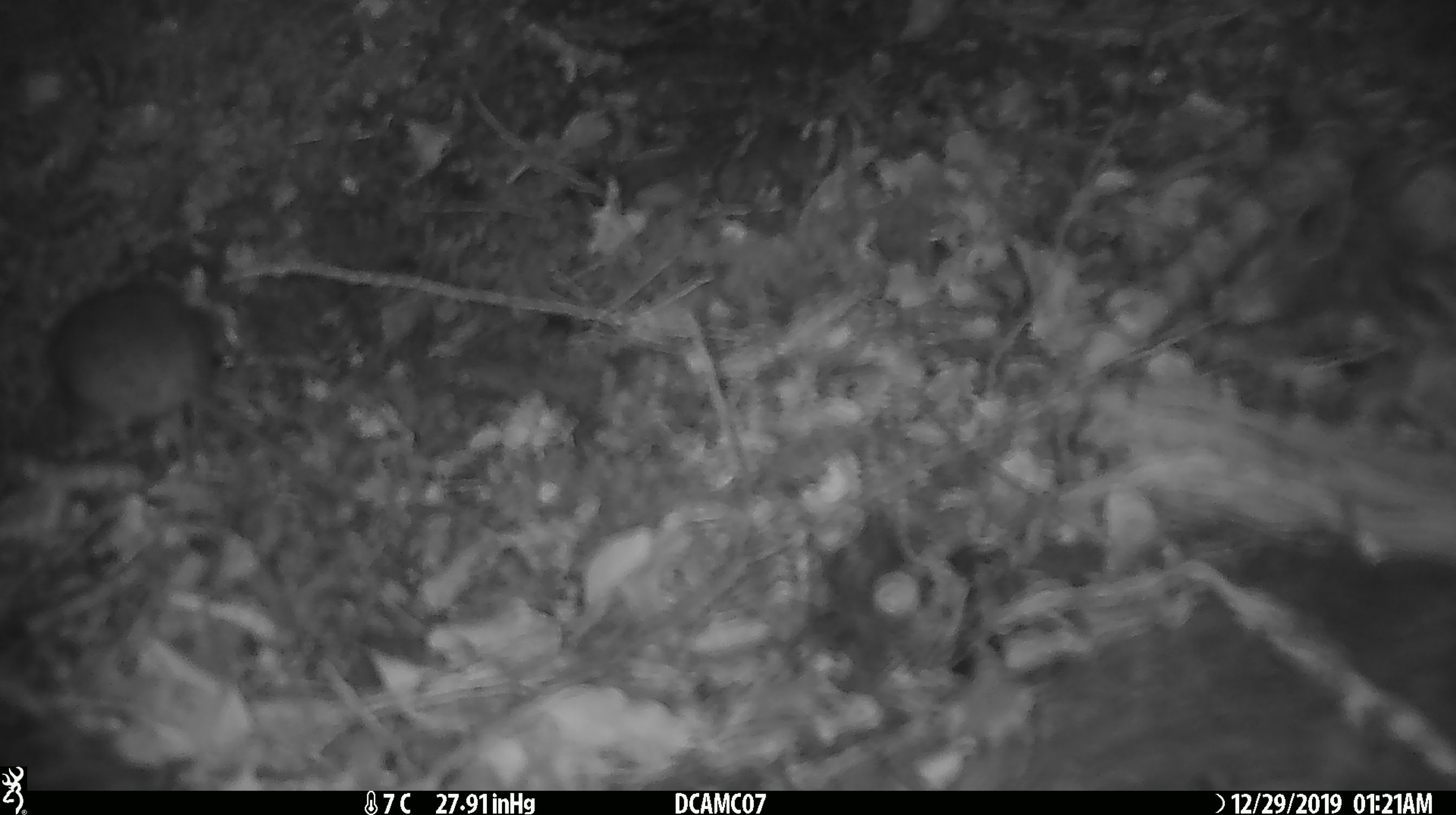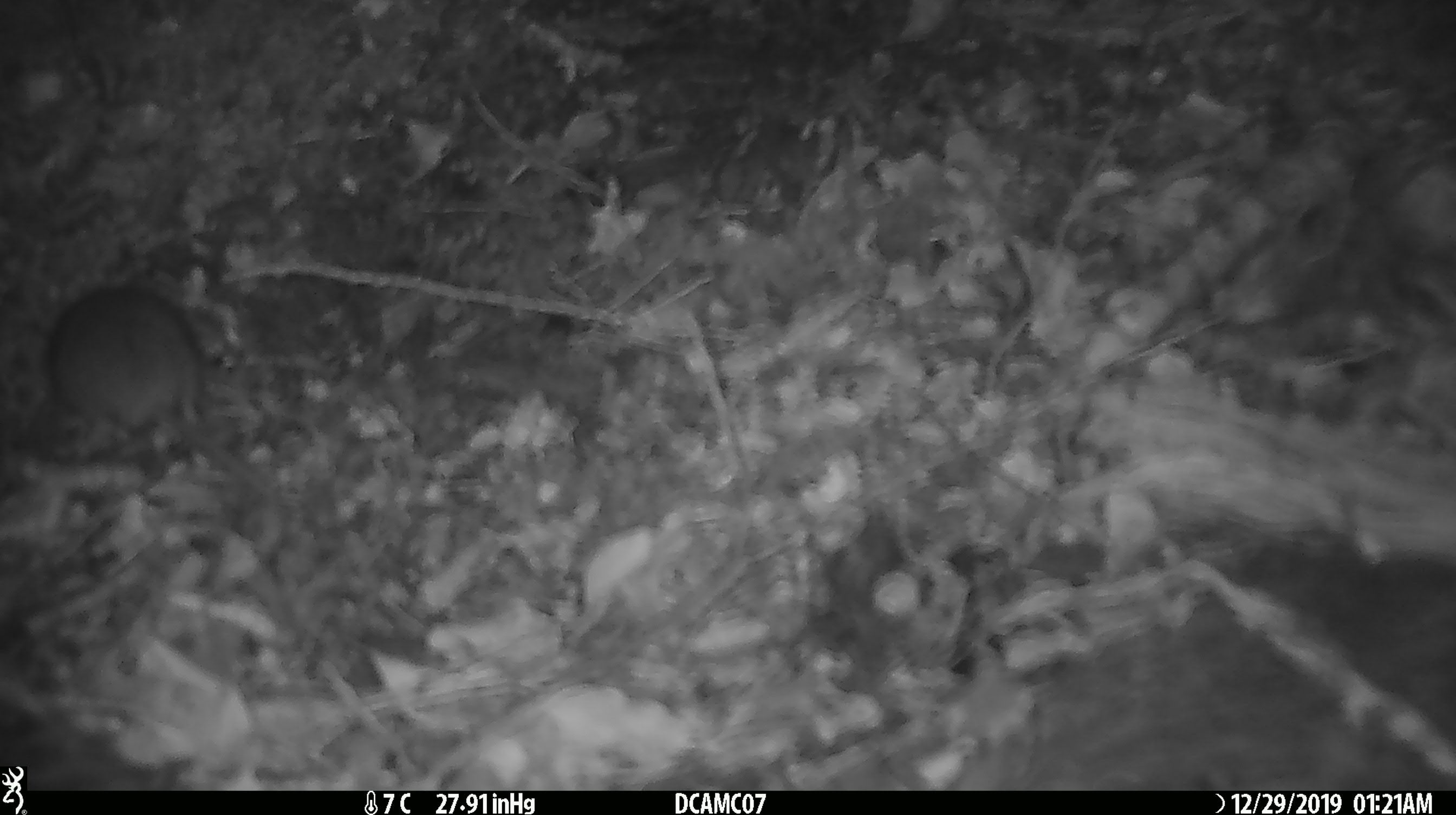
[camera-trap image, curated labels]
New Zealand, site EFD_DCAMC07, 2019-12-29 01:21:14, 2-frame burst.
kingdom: Animalia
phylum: Chordata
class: Mammalia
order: Rodentia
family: Muridae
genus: Mus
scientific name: Mus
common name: mouse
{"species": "mouse (Mus)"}